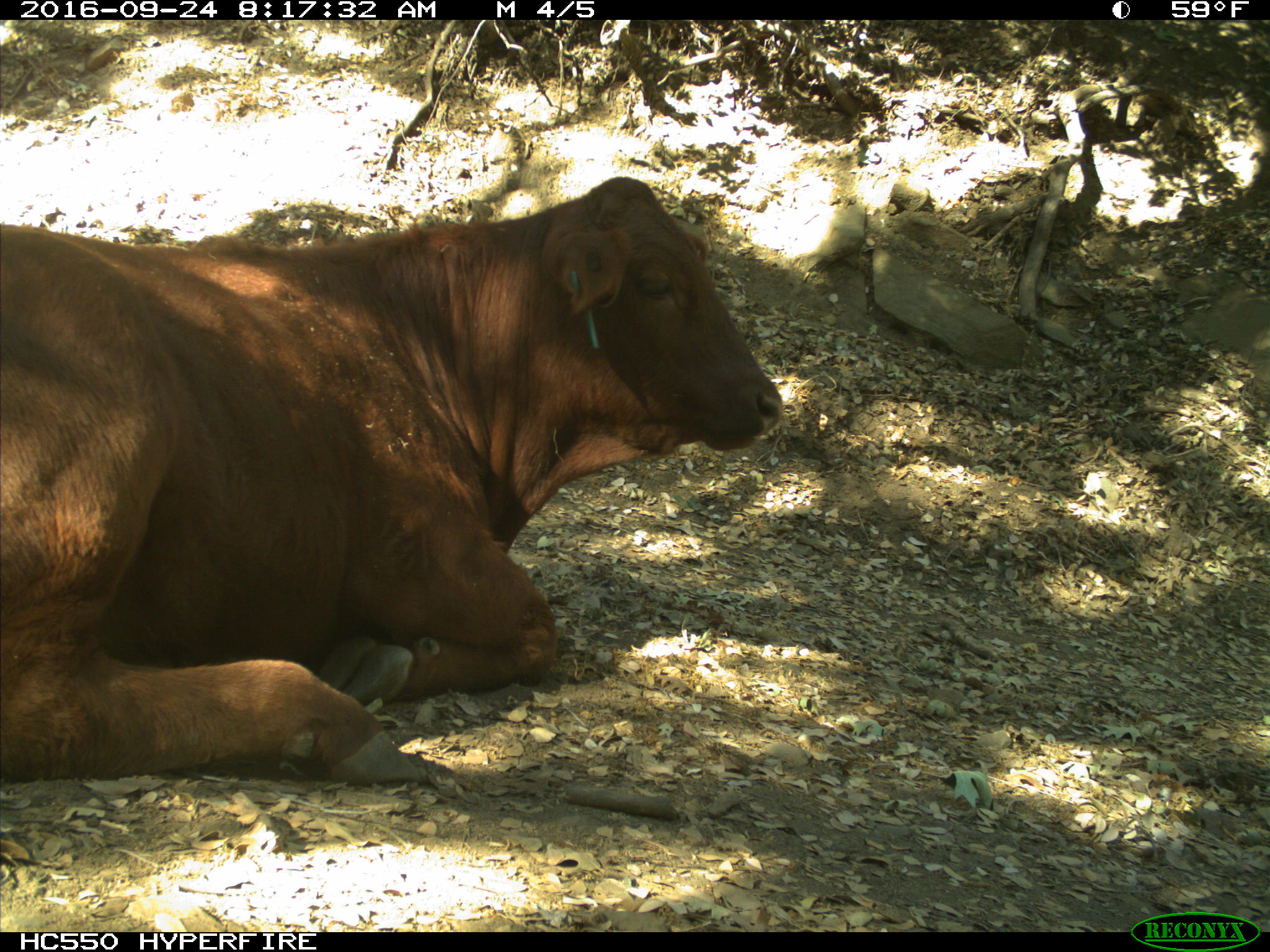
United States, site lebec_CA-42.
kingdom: Animalia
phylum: Chordata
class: Mammalia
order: Artiodactyla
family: Bovidae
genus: Bos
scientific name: Bos taurus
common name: domestic cow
Bos taurus (domestic cow).